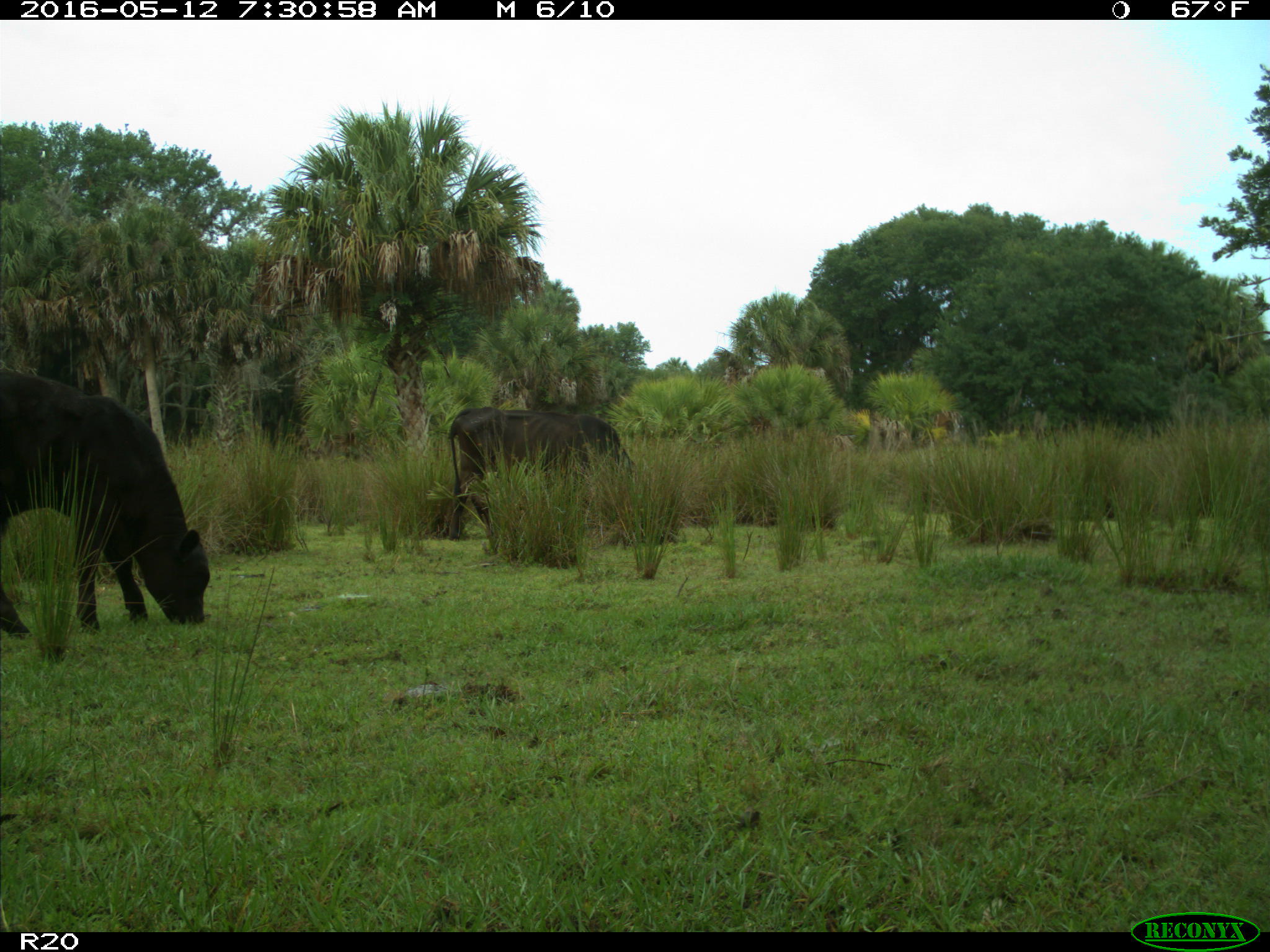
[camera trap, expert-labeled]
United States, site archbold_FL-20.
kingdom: Animalia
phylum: Chordata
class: Mammalia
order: Artiodactyla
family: Bovidae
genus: Bos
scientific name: Bos taurus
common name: domestic cow